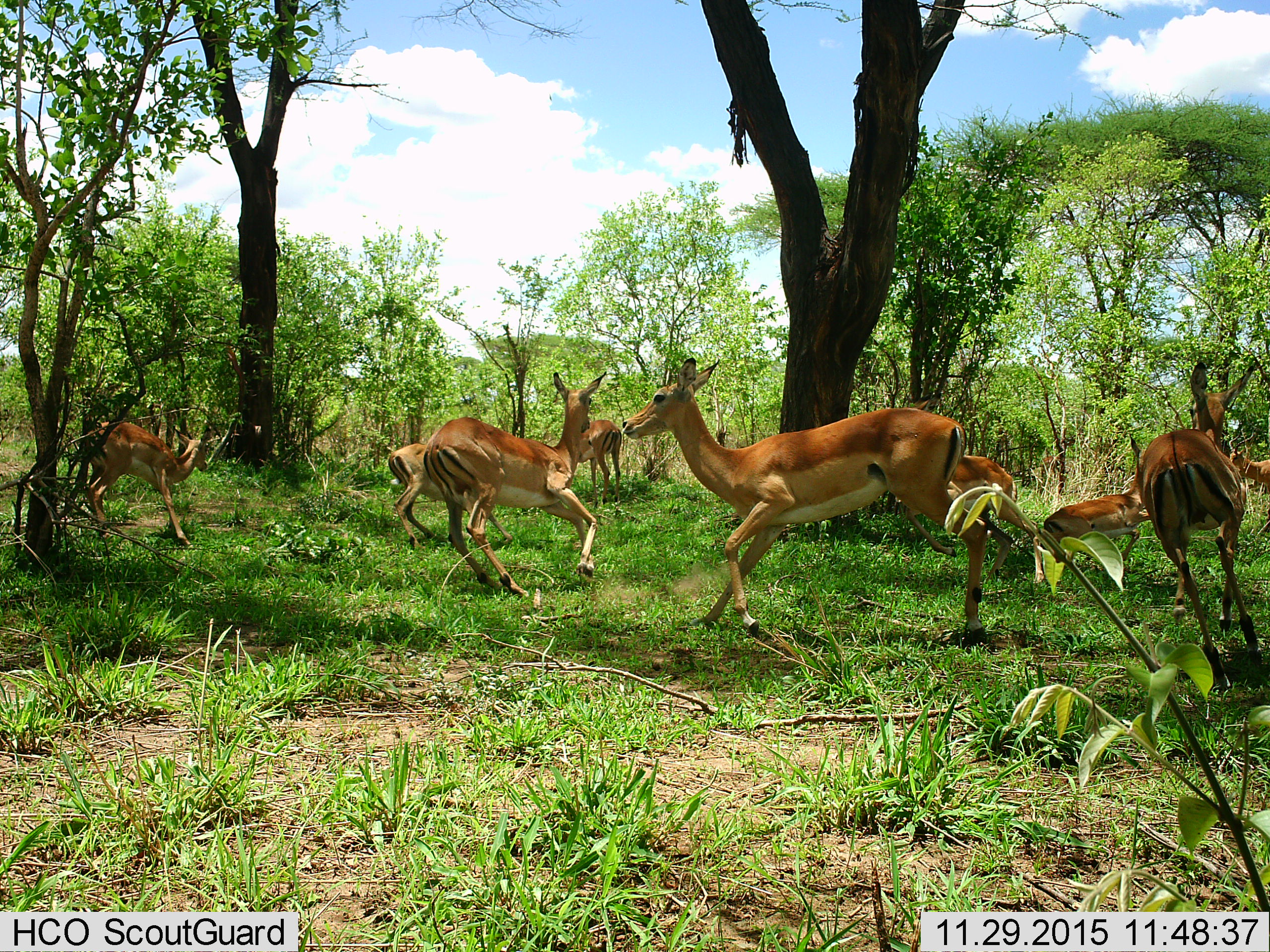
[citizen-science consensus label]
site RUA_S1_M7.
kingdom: Animalia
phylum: Chordata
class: Mammalia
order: Artiodactyla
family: Bovidae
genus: Aepyceros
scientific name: Aepyceros melampus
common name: impala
Impala (Aepyceros melampus), count 9. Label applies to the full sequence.